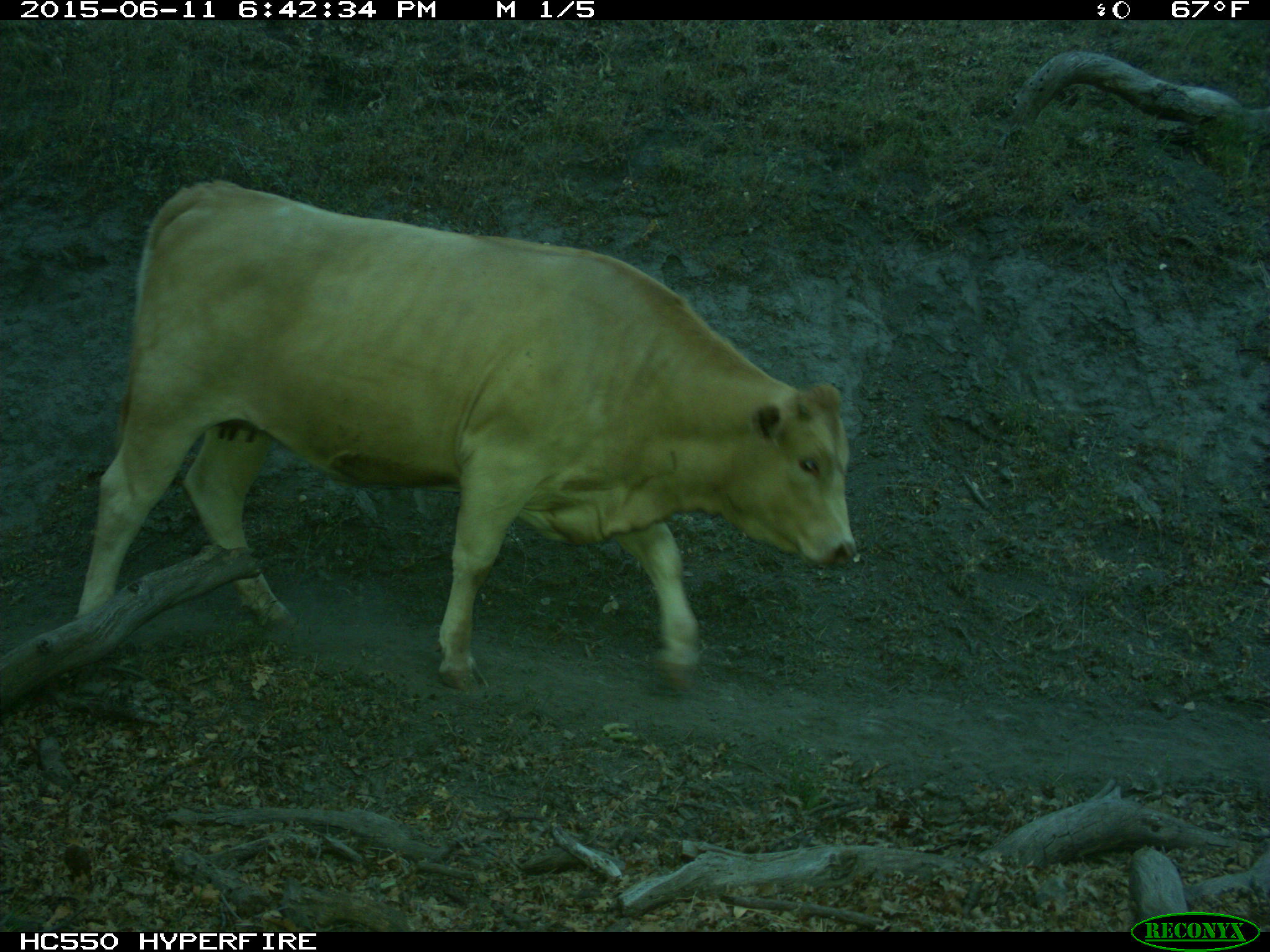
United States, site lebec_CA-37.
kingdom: Animalia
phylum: Chordata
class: Mammalia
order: Artiodactyla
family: Bovidae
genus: Bos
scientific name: Bos taurus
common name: domestic cow